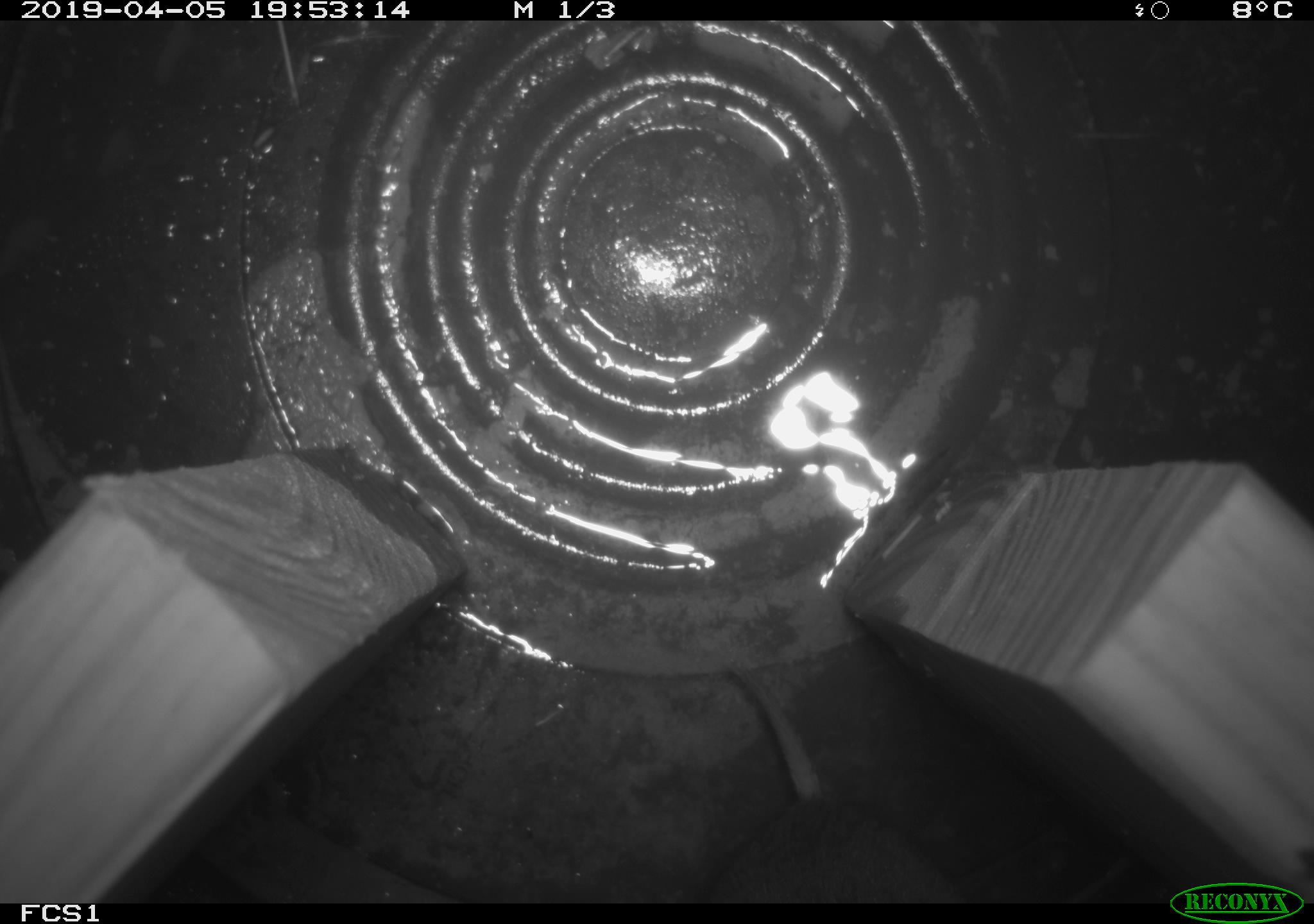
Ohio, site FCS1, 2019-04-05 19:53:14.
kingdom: Animalia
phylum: Chordata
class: Mammalia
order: Rodentia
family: Cricetidae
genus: Microtus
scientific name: Microtus pennsylvanicus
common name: meadow vole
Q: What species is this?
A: Meadow vole (Microtus pennsylvanicus).